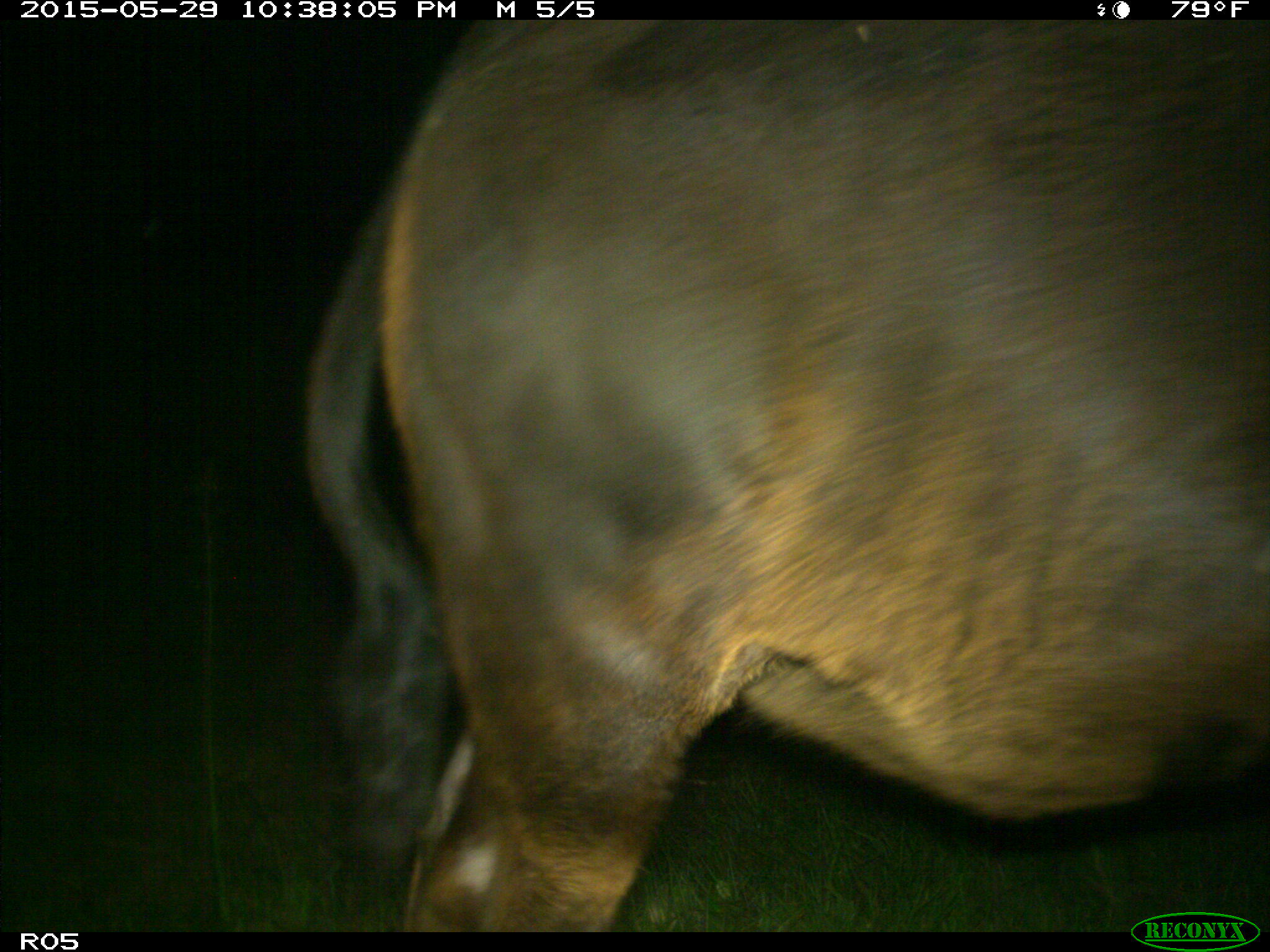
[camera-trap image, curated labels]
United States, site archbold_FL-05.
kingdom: Animalia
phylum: Chordata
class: Mammalia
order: Artiodactyla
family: Bovidae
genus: Bos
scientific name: Bos taurus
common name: domestic cow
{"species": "Bos taurus (domestic cow)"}